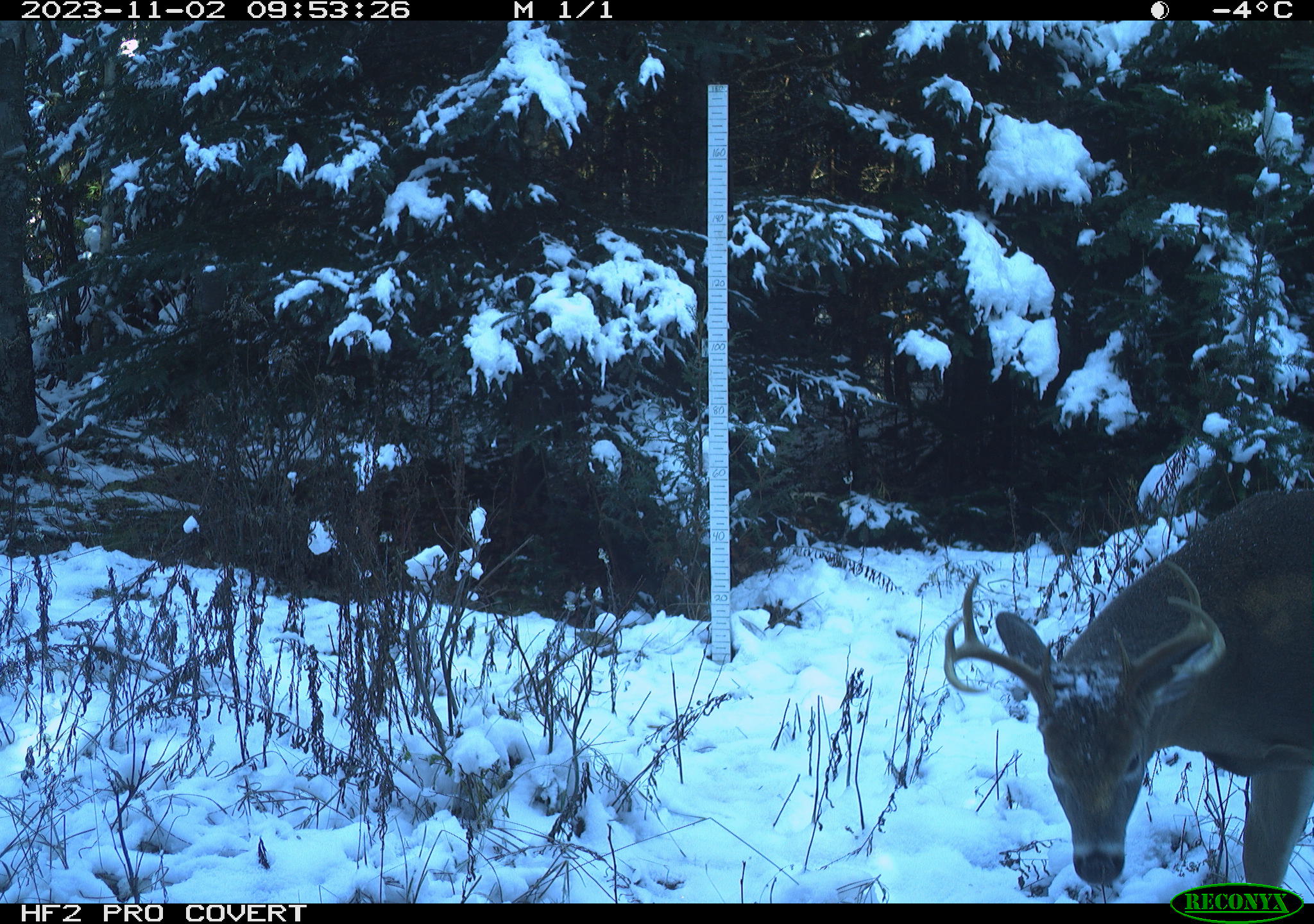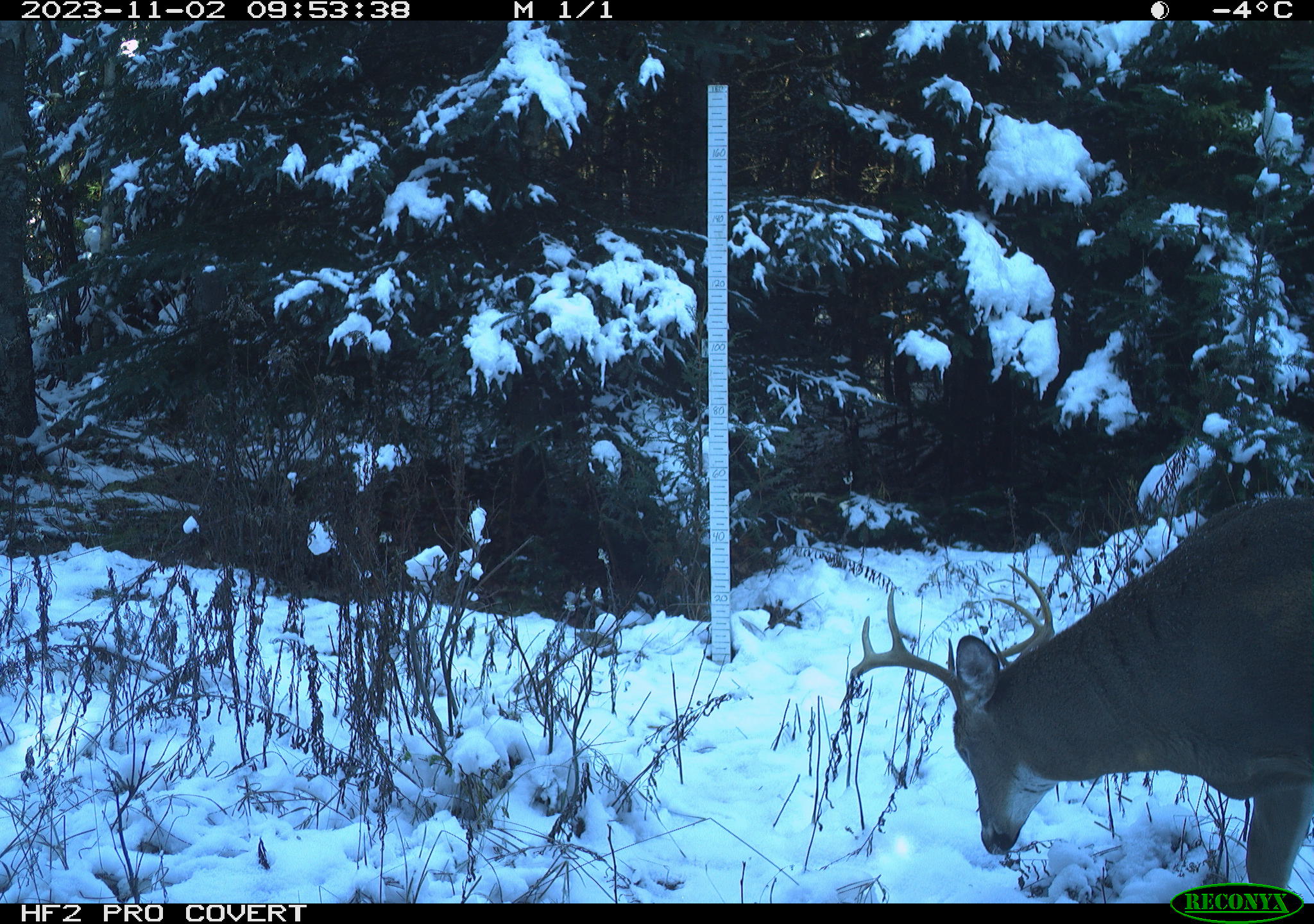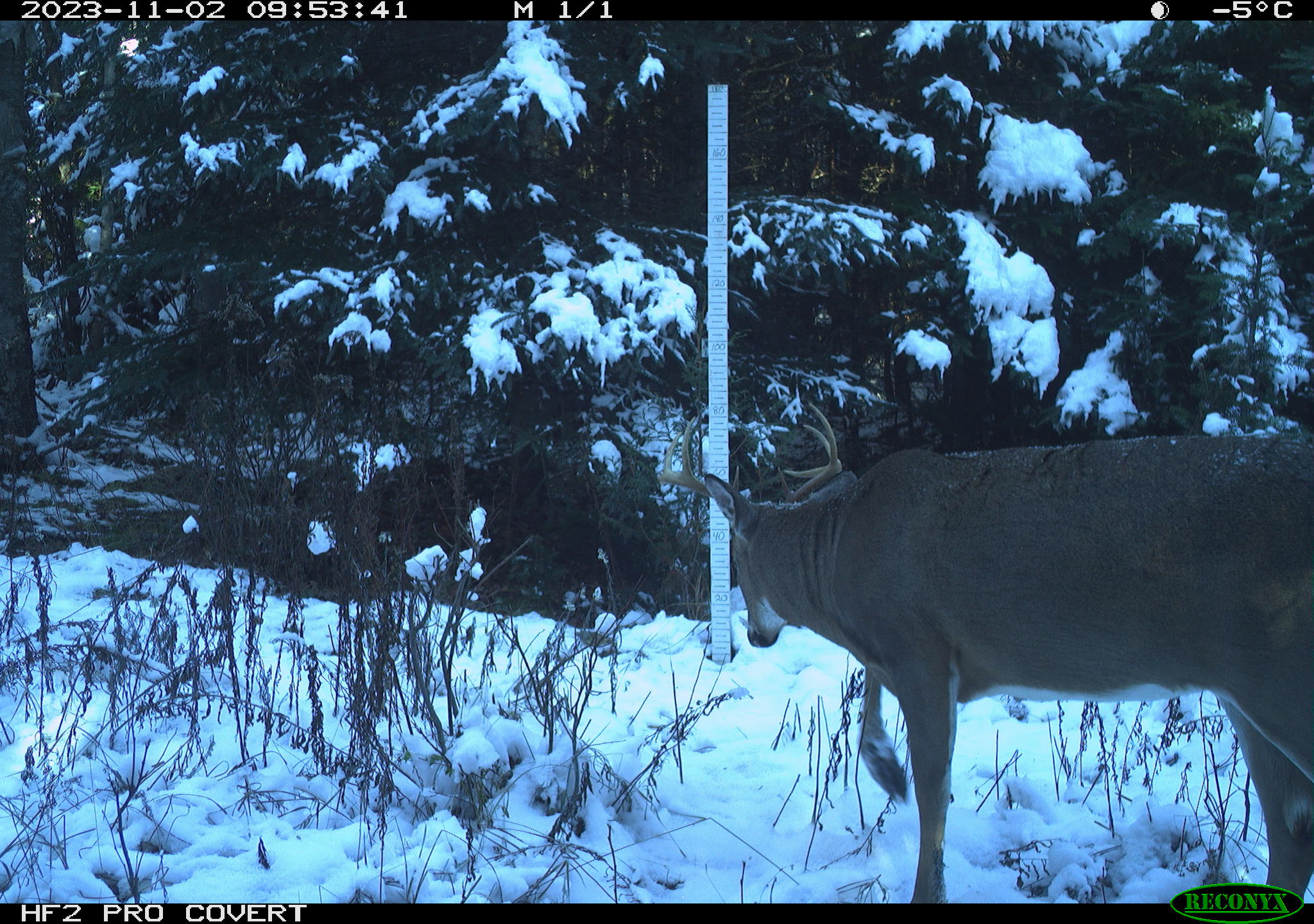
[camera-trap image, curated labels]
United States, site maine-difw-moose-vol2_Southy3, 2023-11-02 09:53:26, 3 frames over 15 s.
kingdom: Animalia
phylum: Chordata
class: Mammalia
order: Artiodactyla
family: Cervidae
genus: Odocoileus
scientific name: Odocoileus virginianus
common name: white-tailed deer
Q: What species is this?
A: White-tailed deer (Odocoileus virginianus).